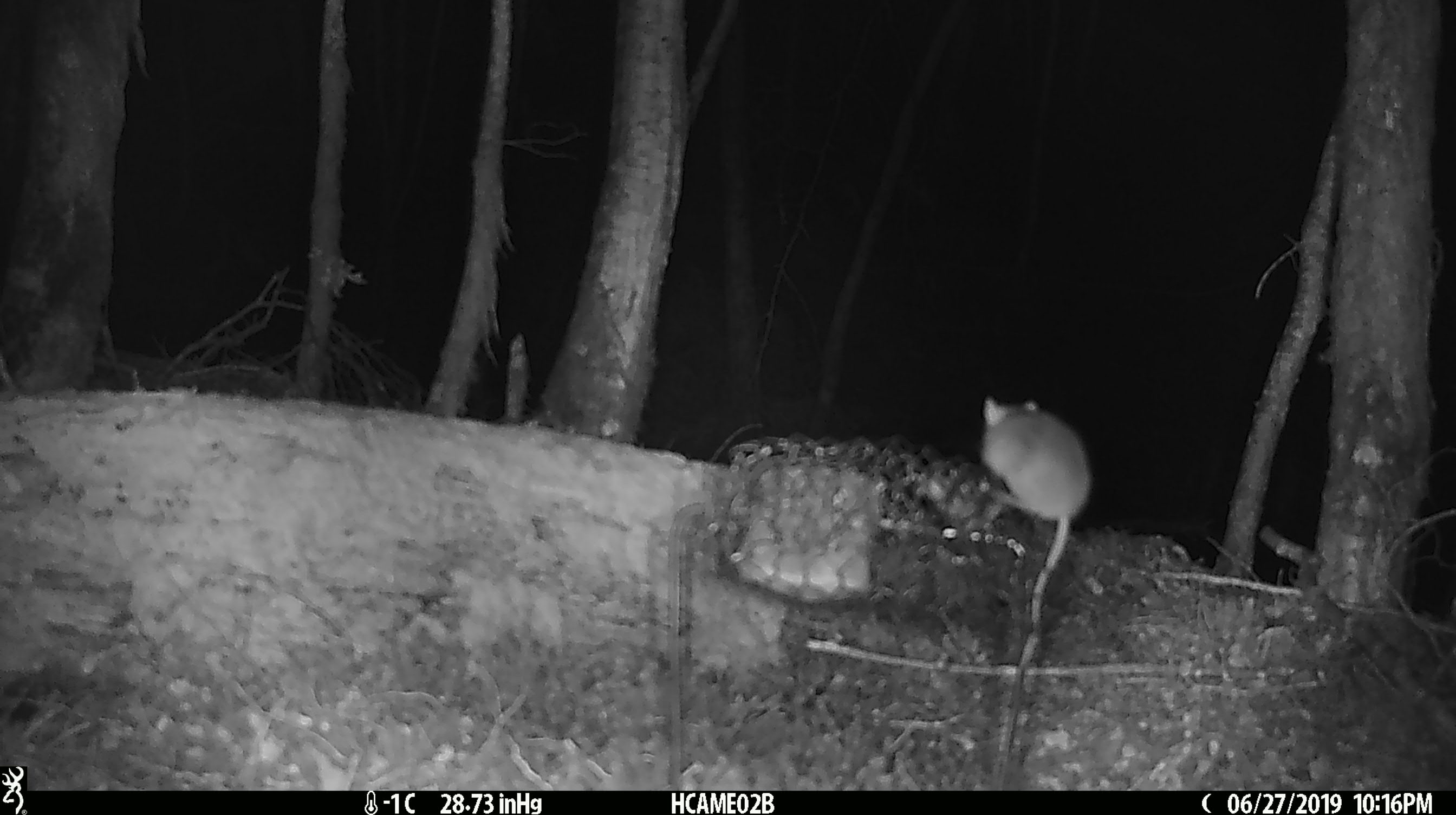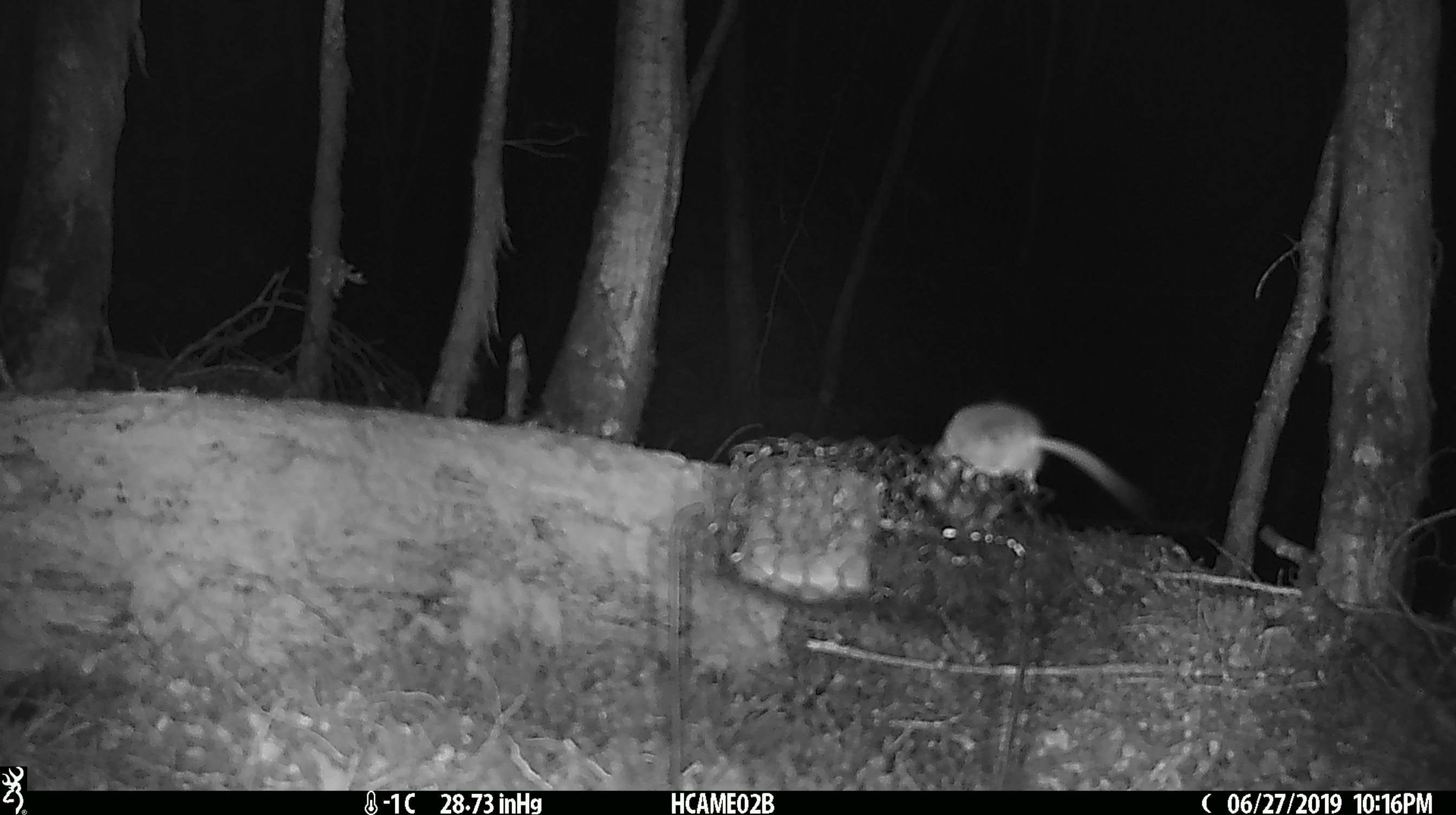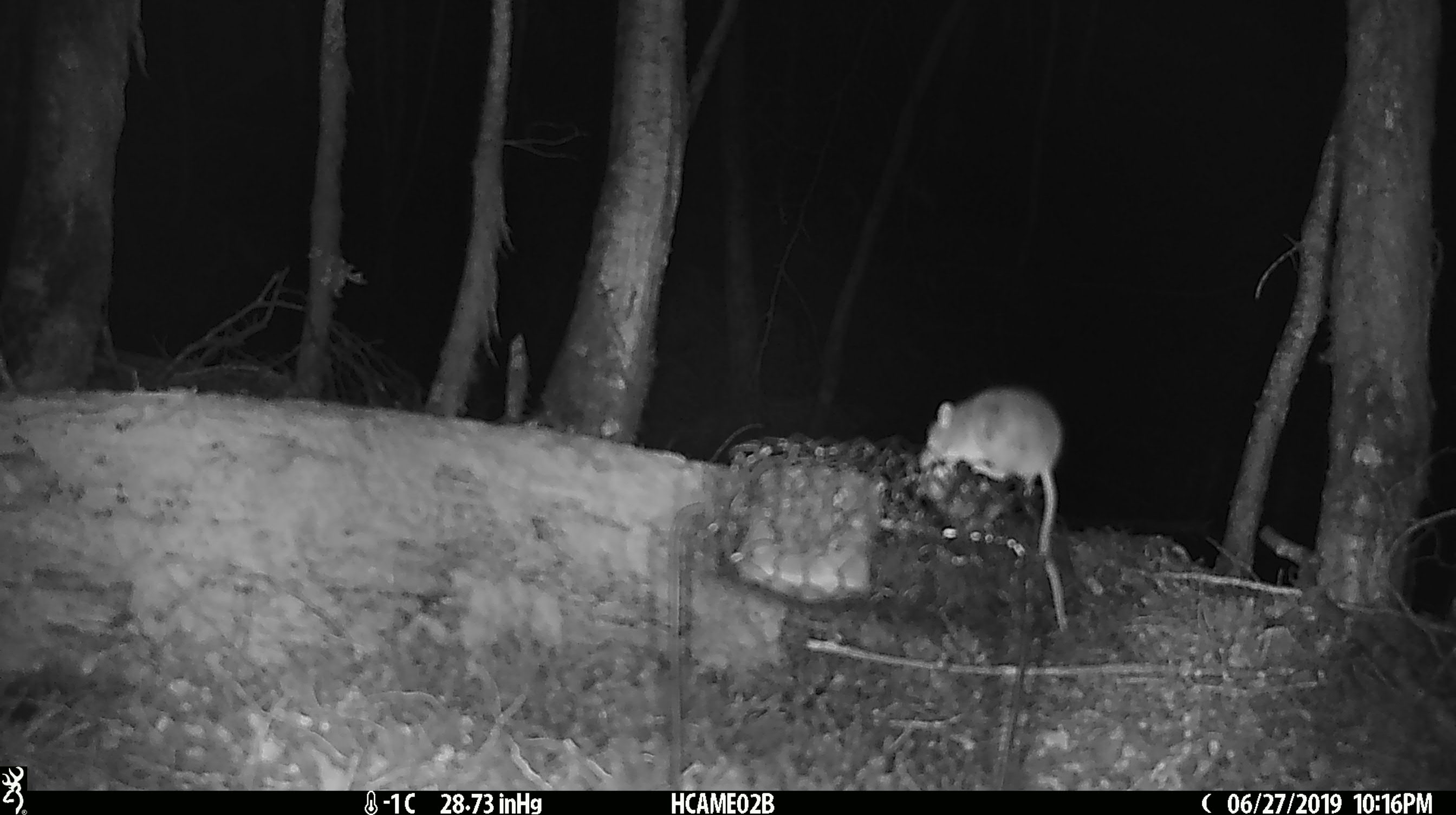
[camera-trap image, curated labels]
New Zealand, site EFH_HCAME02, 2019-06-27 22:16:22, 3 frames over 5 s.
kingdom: Animalia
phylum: Chordata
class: Mammalia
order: Rodentia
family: Muridae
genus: Mus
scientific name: Mus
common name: mouse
Mouse (Mus).